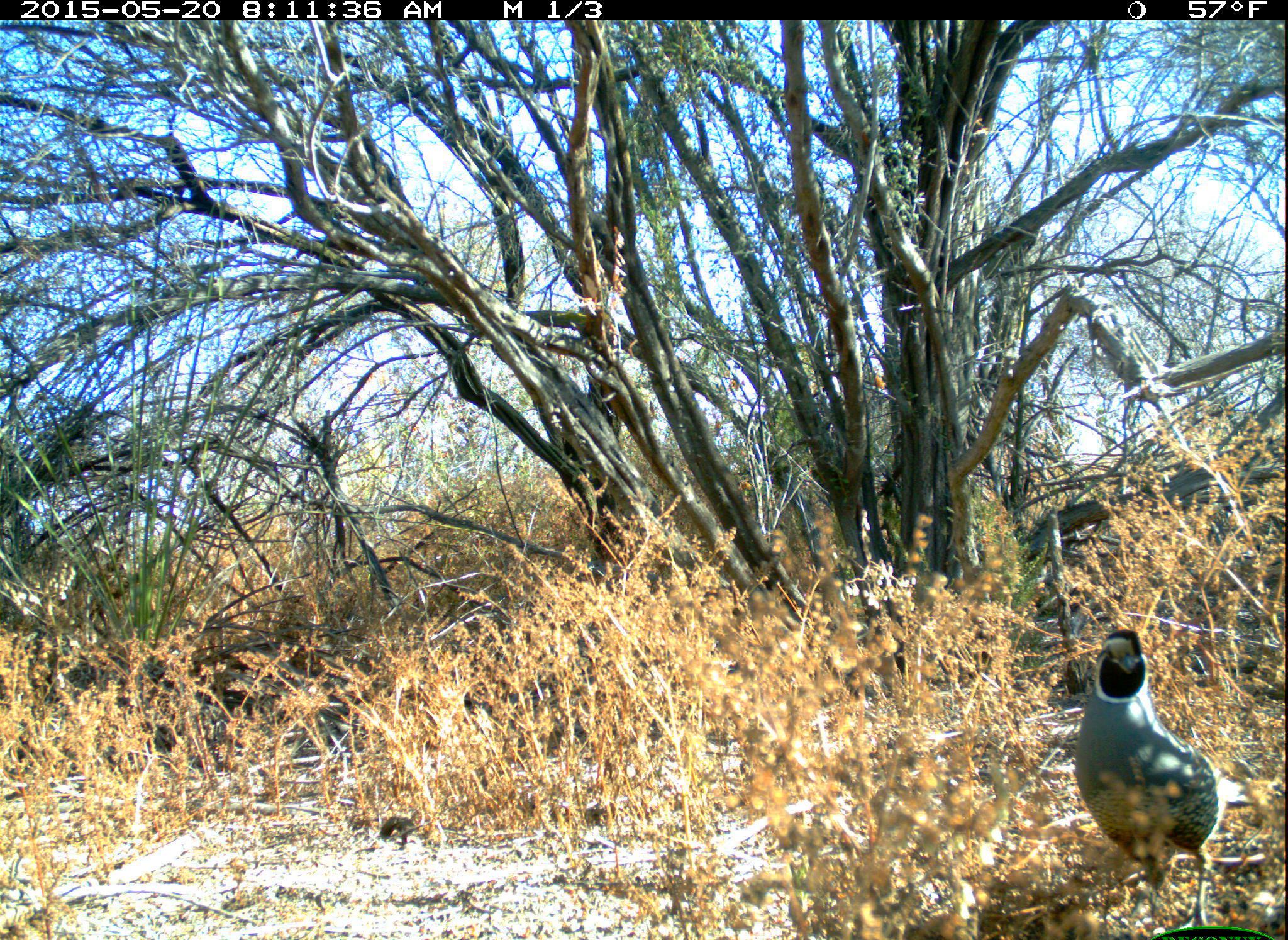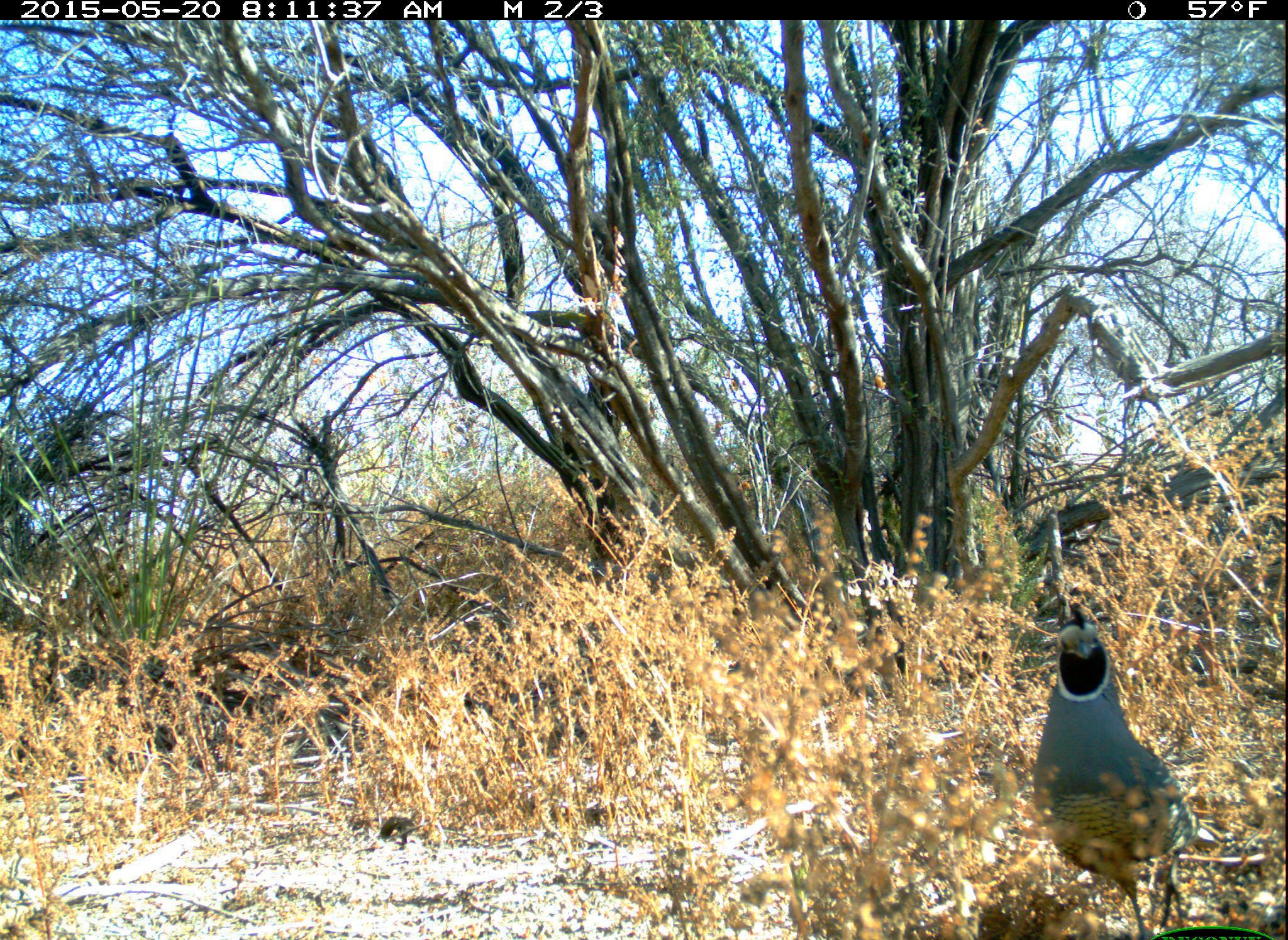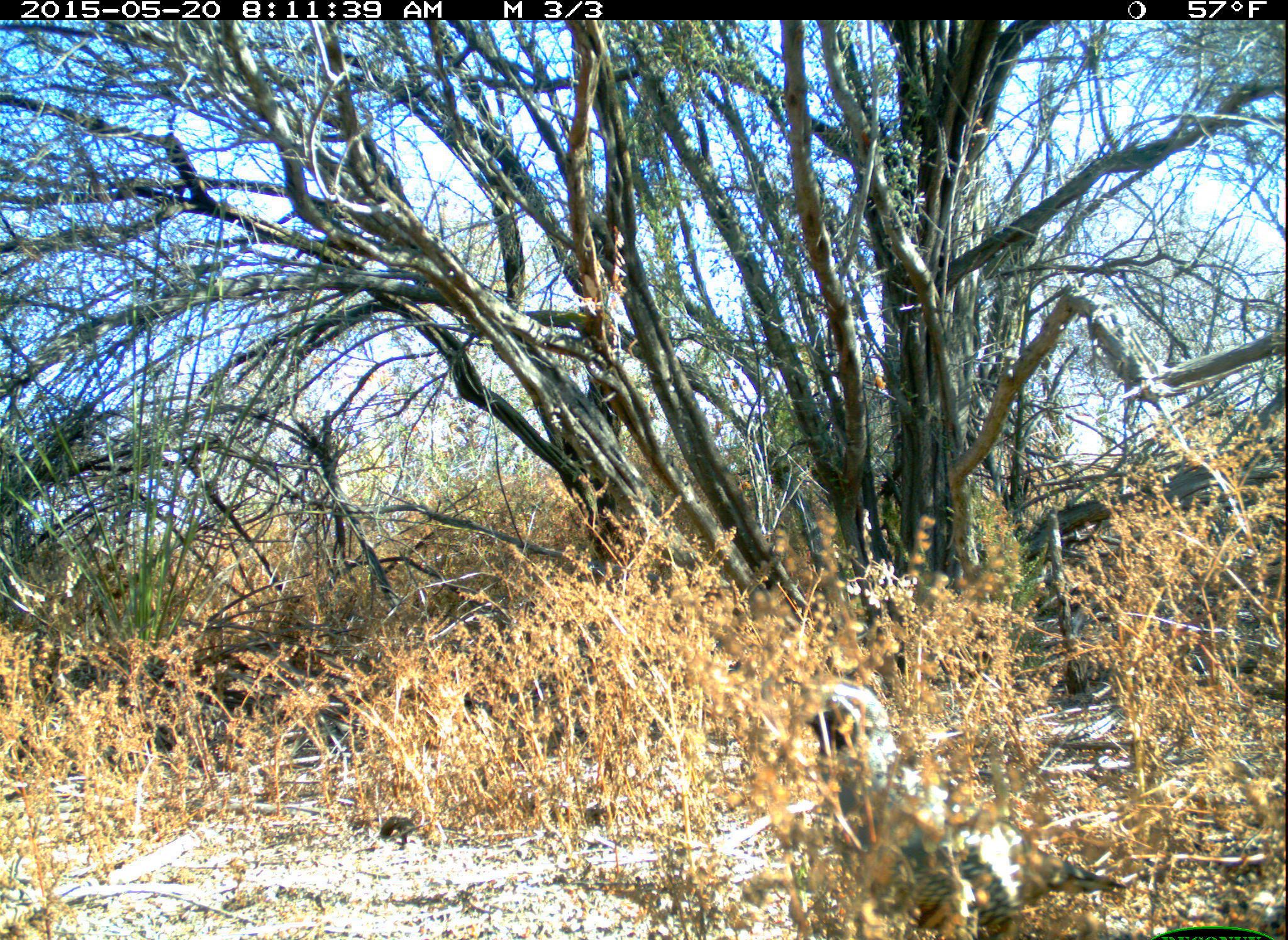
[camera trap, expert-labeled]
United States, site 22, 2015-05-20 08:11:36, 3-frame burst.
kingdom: Animalia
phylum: Chordata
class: Aves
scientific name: Aves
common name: bird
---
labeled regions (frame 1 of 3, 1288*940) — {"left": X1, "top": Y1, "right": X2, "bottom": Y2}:
bird: {"left": 1072, "top": 629, "right": 1246, "bottom": 939}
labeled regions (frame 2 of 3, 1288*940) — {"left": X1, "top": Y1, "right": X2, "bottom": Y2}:
bird: {"left": 1031, "top": 601, "right": 1201, "bottom": 939}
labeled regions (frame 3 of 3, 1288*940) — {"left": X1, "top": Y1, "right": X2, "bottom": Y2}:
bird: {"left": 788, "top": 682, "right": 1128, "bottom": 940}